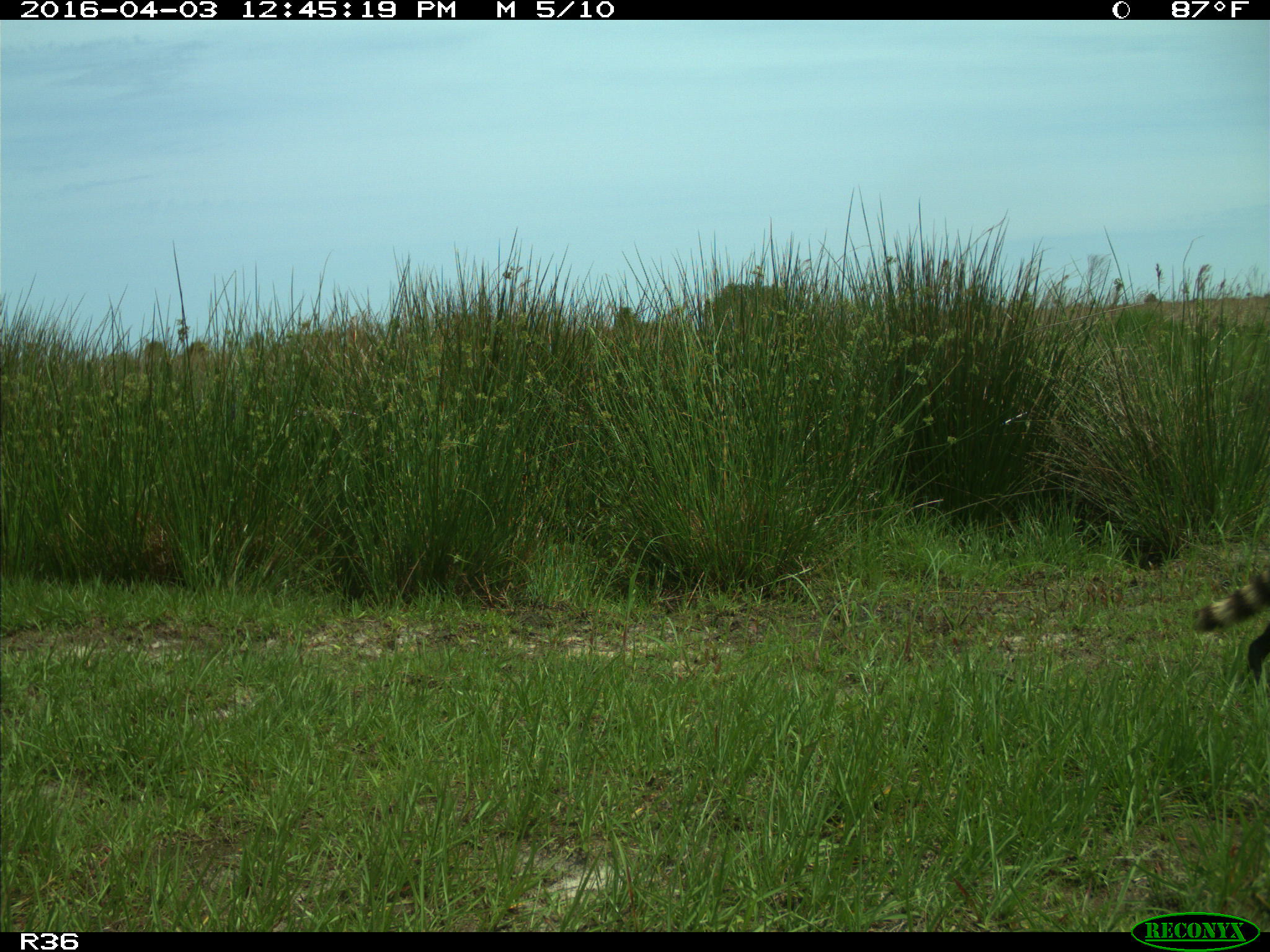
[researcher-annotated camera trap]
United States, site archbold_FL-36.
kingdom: Animalia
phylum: Chordata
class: Mammalia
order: Carnivora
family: Procyonidae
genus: Procyon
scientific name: Procyon lotor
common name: common raccoon